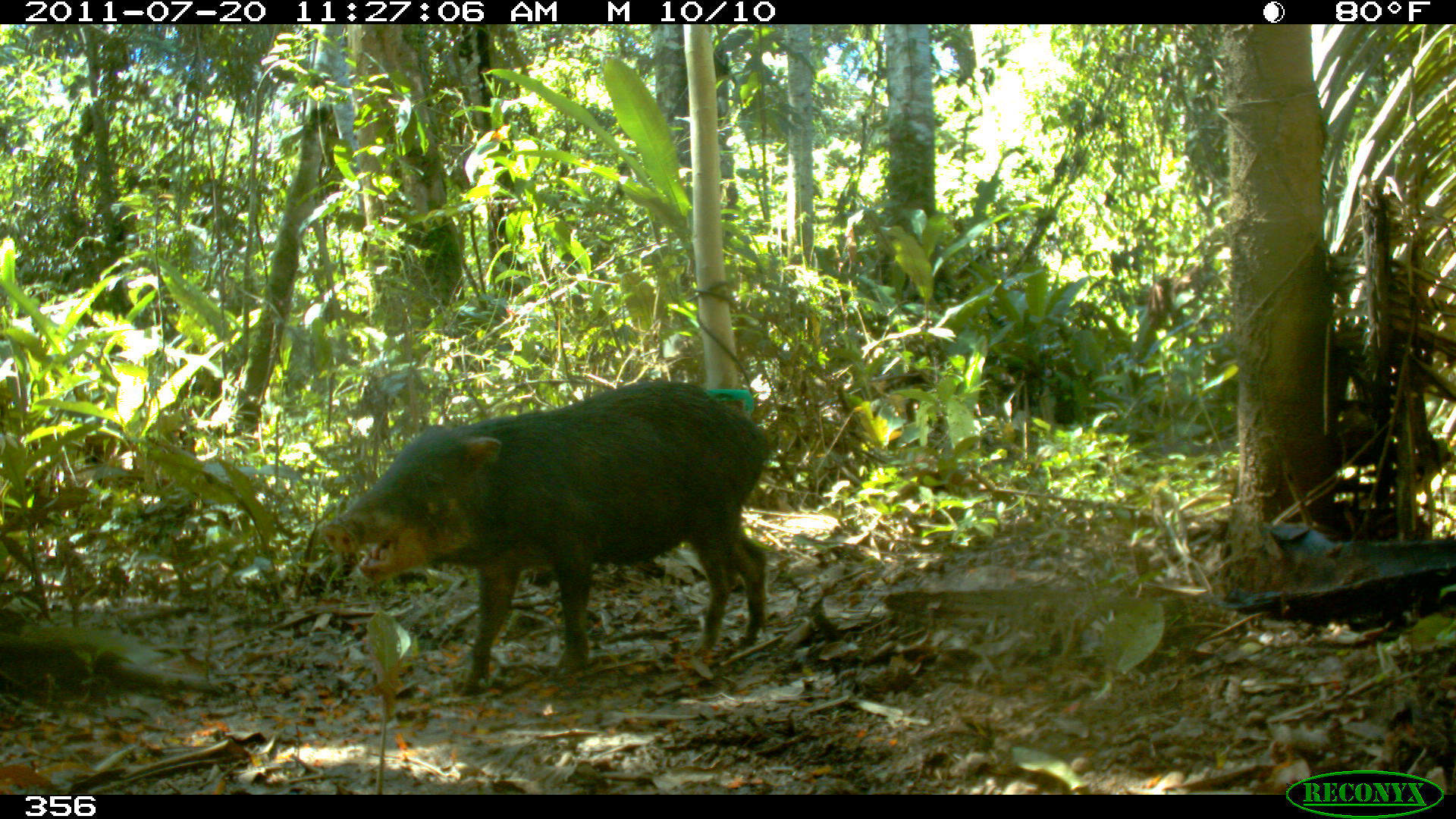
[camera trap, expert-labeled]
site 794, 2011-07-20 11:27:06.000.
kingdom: Animalia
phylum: Chordata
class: Mammalia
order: Artiodactyla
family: Tayassuidae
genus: Tayassu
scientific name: Tayassu pecari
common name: white-lipped peccary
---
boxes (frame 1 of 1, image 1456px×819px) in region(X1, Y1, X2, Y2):
tayassu pecari: region(320, 377, 766, 692)